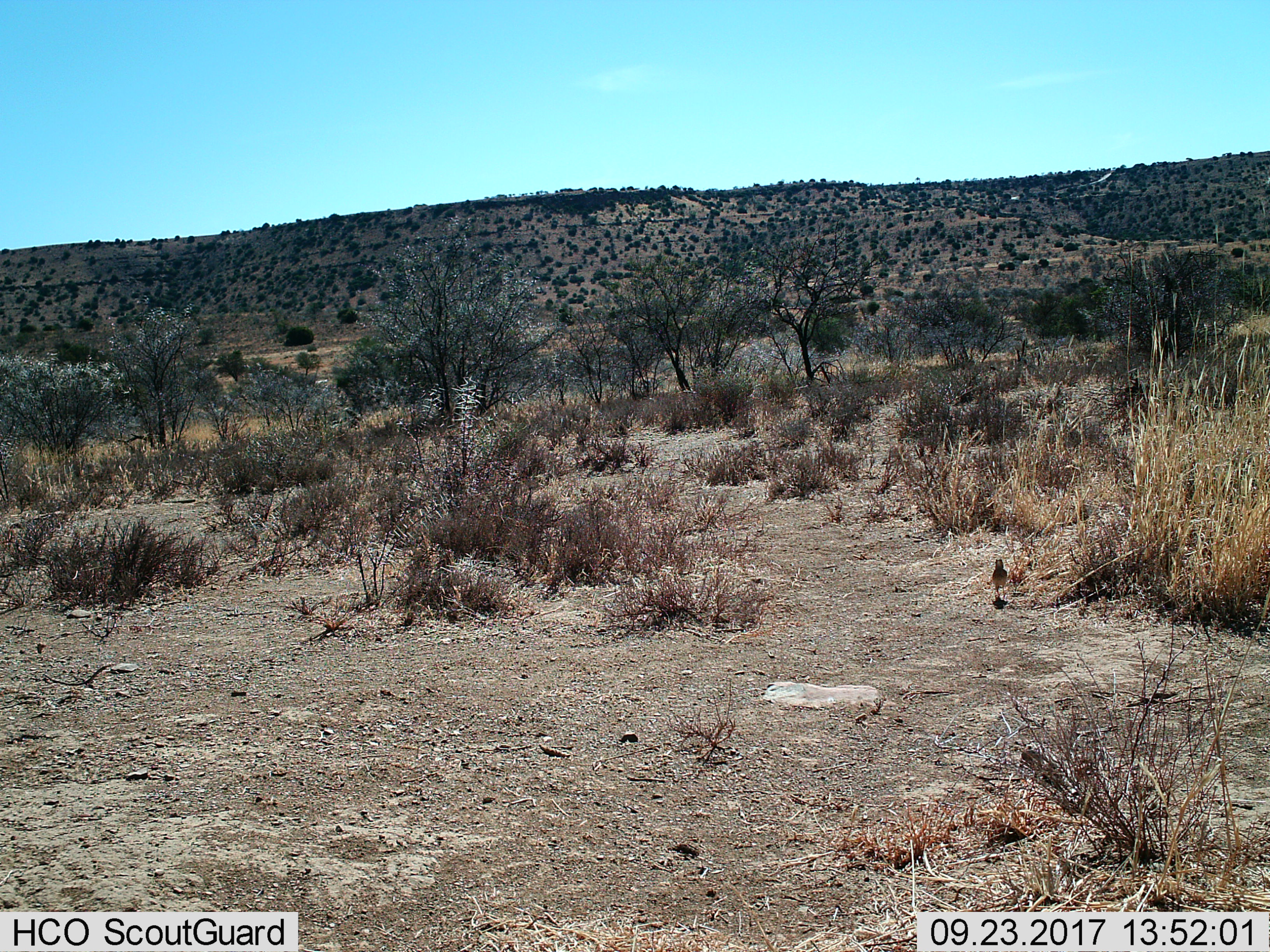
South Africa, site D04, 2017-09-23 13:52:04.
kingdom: Animalia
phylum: Chordata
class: Aves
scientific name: Aves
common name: bird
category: birdother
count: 1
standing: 89%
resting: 0%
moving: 11%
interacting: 0%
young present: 0%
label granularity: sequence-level